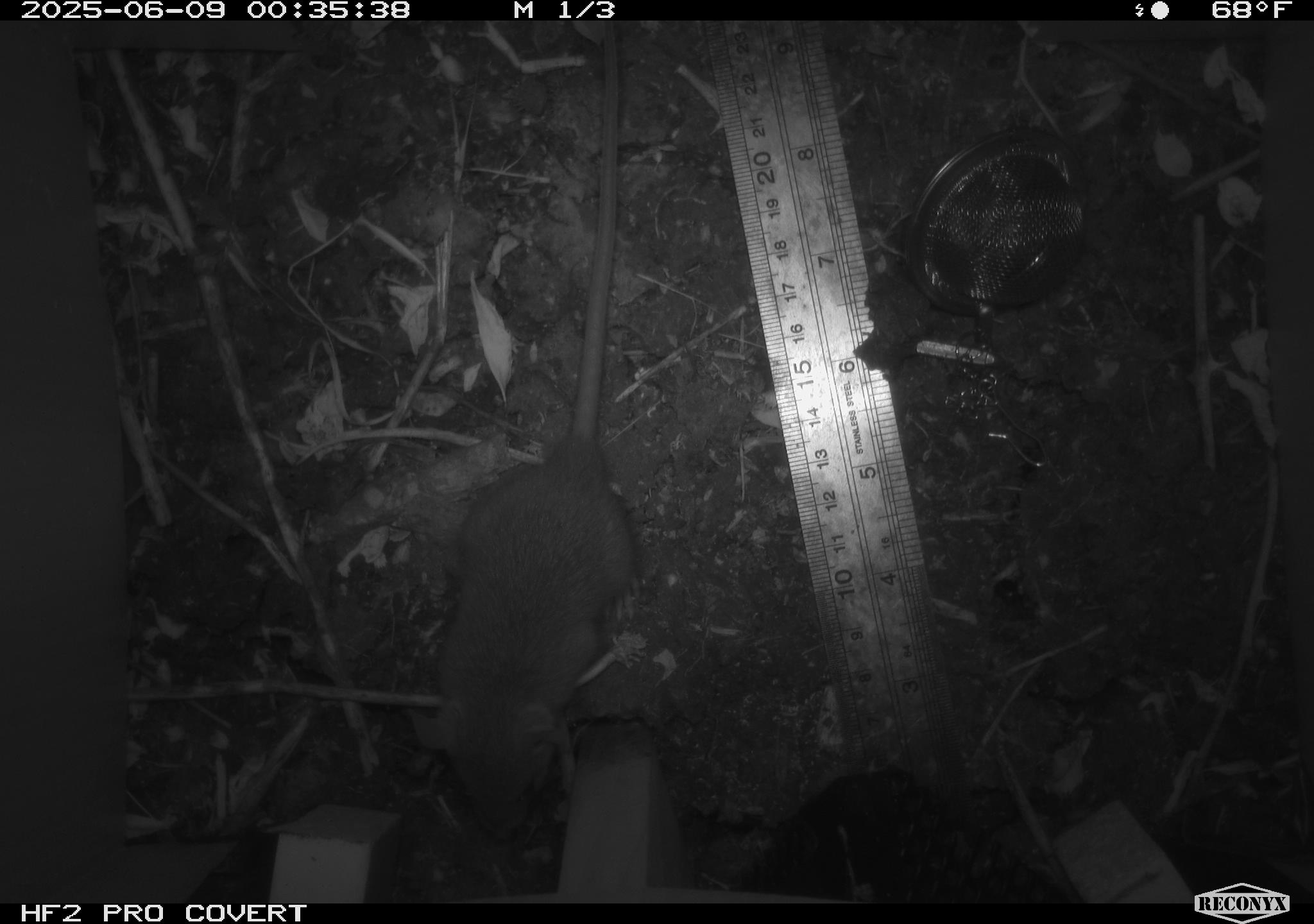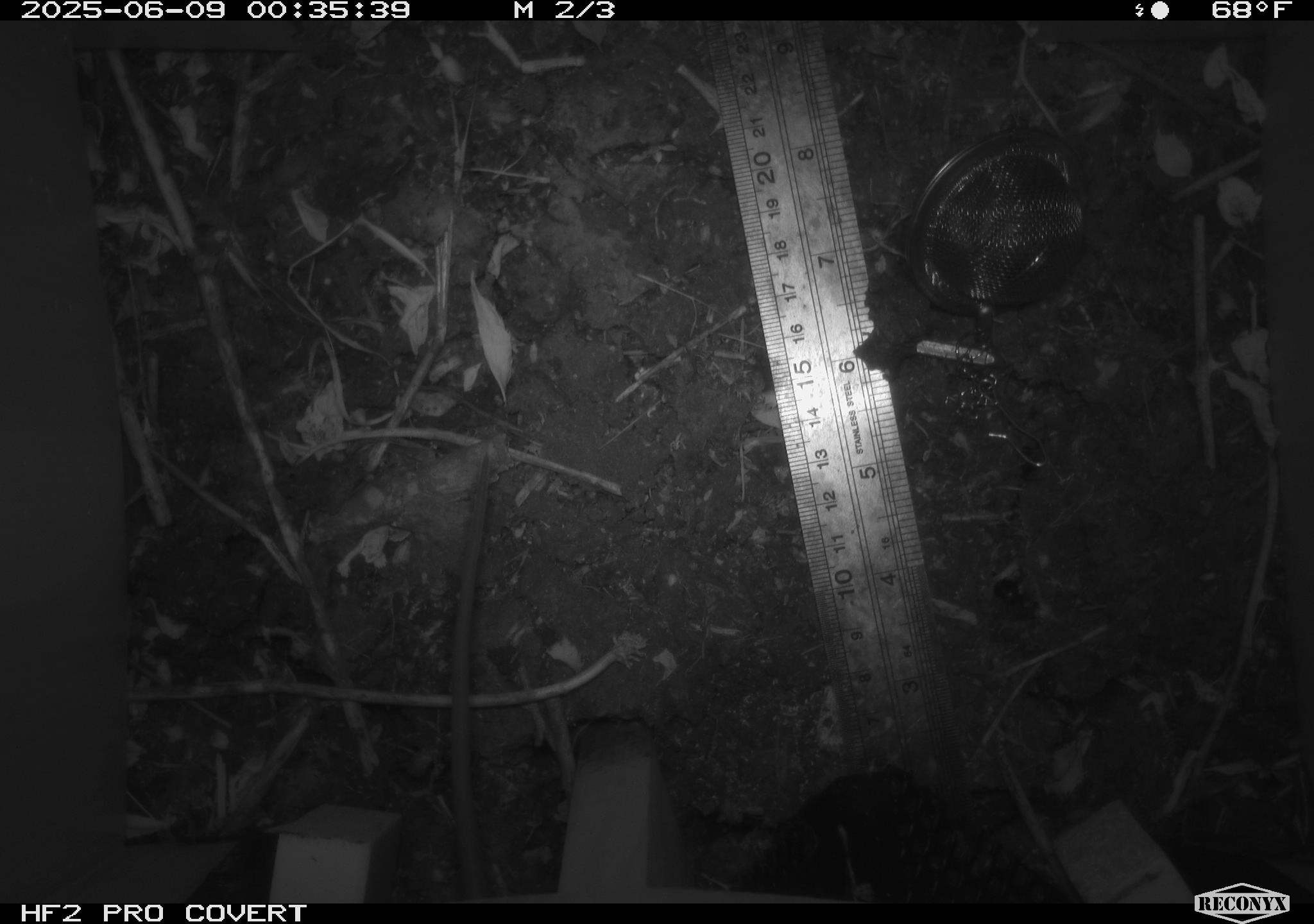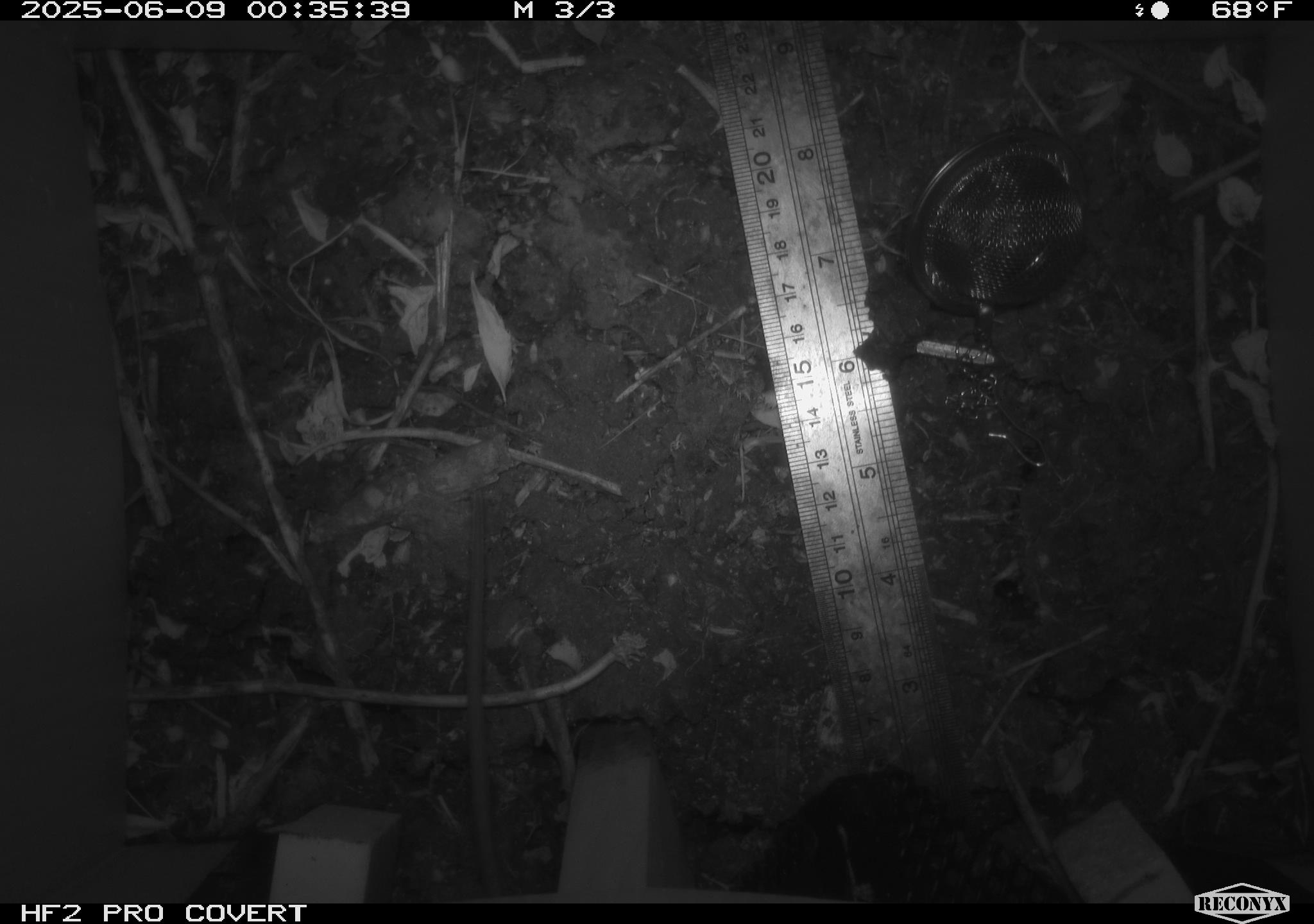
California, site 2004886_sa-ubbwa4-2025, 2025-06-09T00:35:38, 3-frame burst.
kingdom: Animalia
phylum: Chordata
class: Mammalia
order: Rodentia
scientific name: Rodentia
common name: rodent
Rodent (Rodentia).